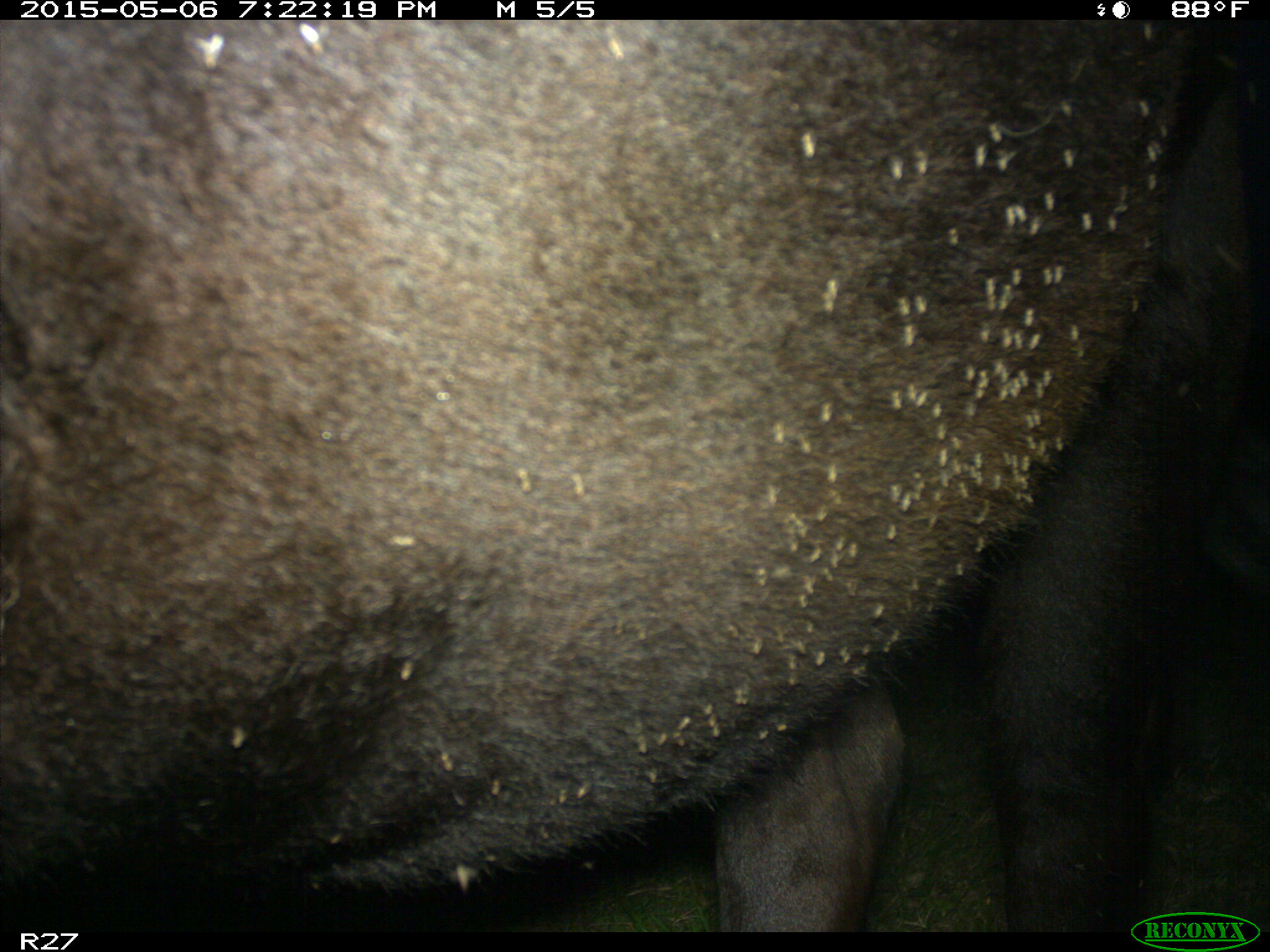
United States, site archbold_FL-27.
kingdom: Animalia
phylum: Chordata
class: Mammalia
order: Artiodactyla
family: Bovidae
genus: Bos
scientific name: Bos taurus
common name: domestic cow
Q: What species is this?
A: Bos taurus (domestic cow).